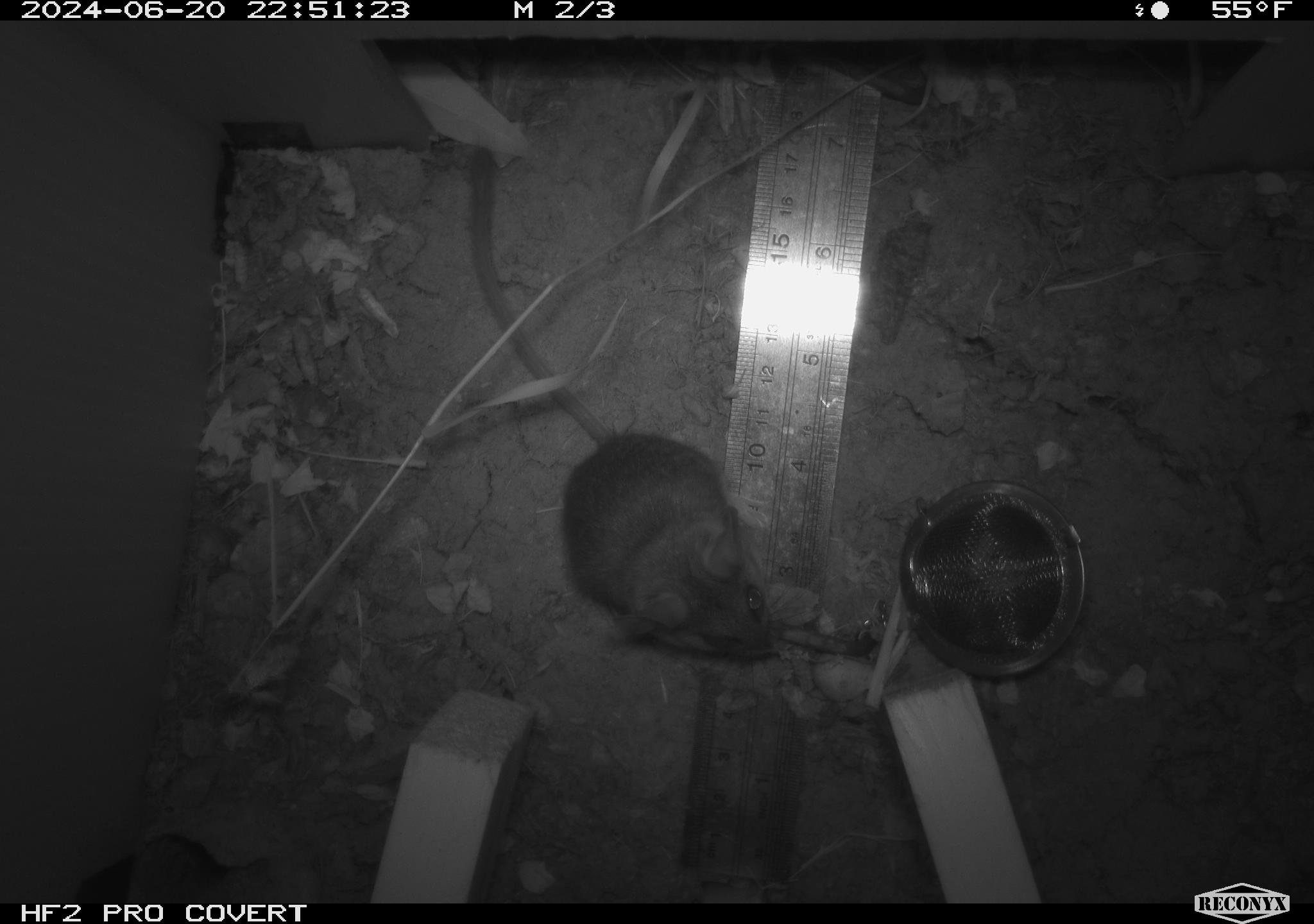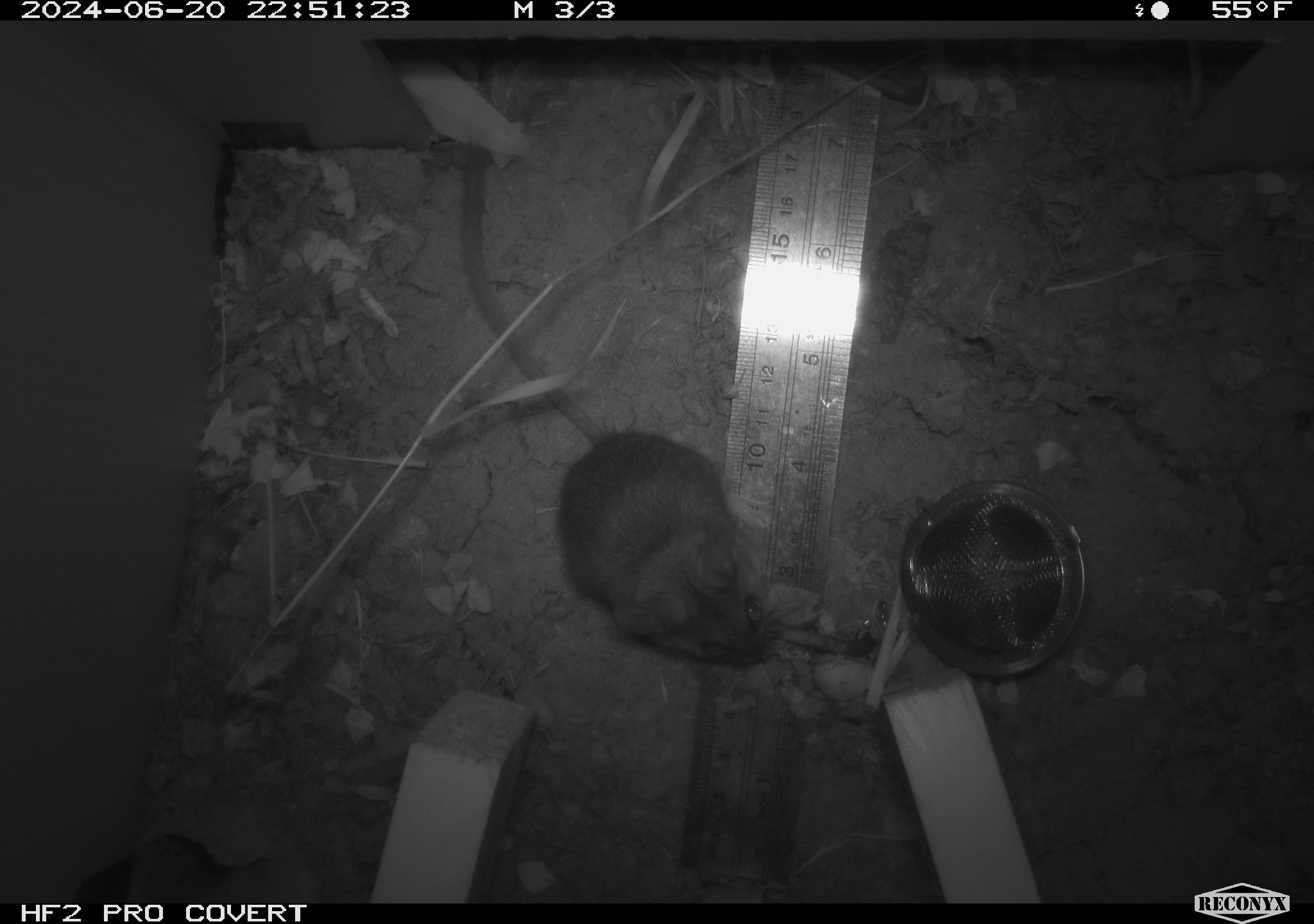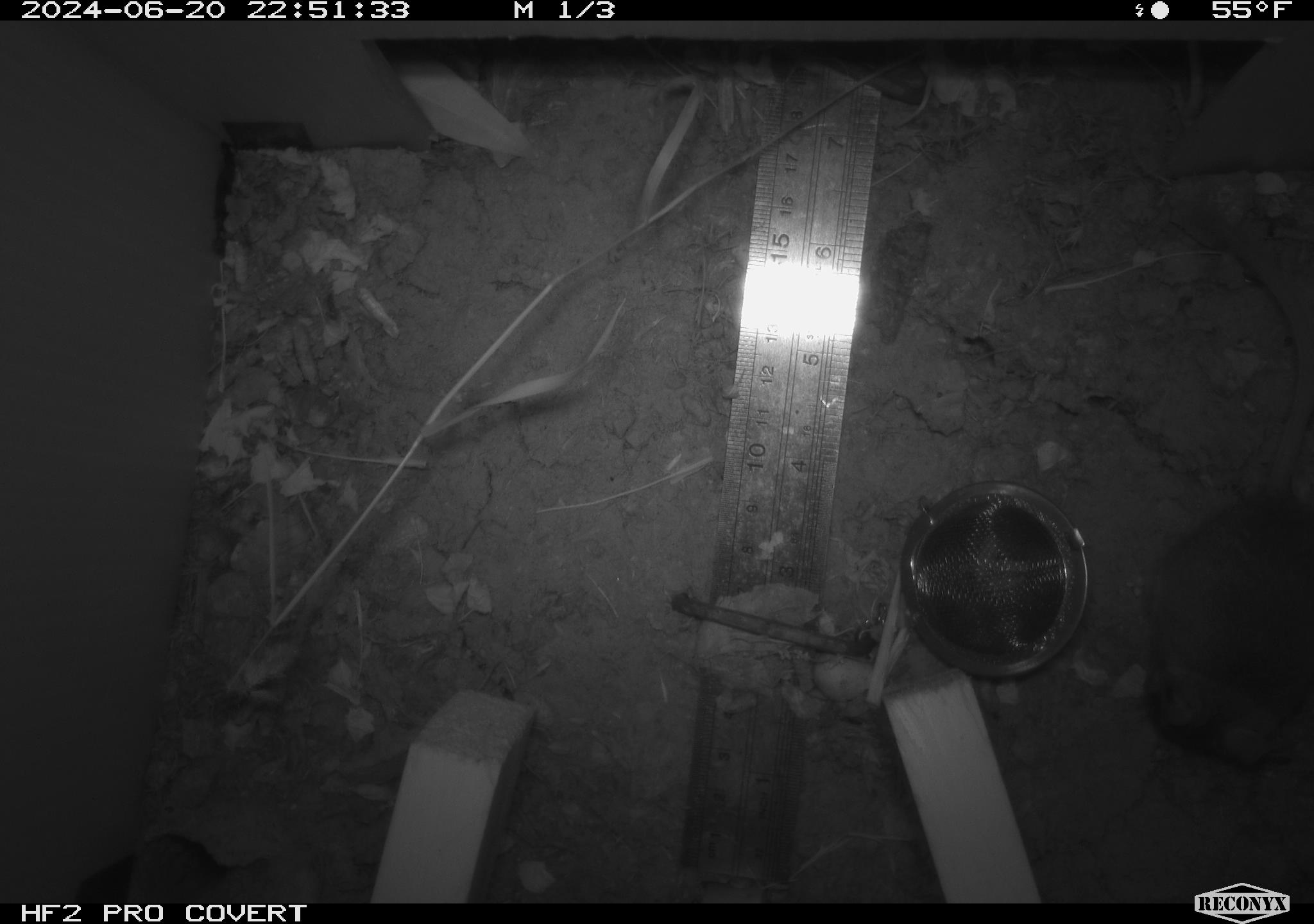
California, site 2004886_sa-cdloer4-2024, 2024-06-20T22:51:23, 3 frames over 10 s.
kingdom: Animalia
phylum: Chordata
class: Mammalia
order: Rodentia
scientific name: Rodentia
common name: rodent